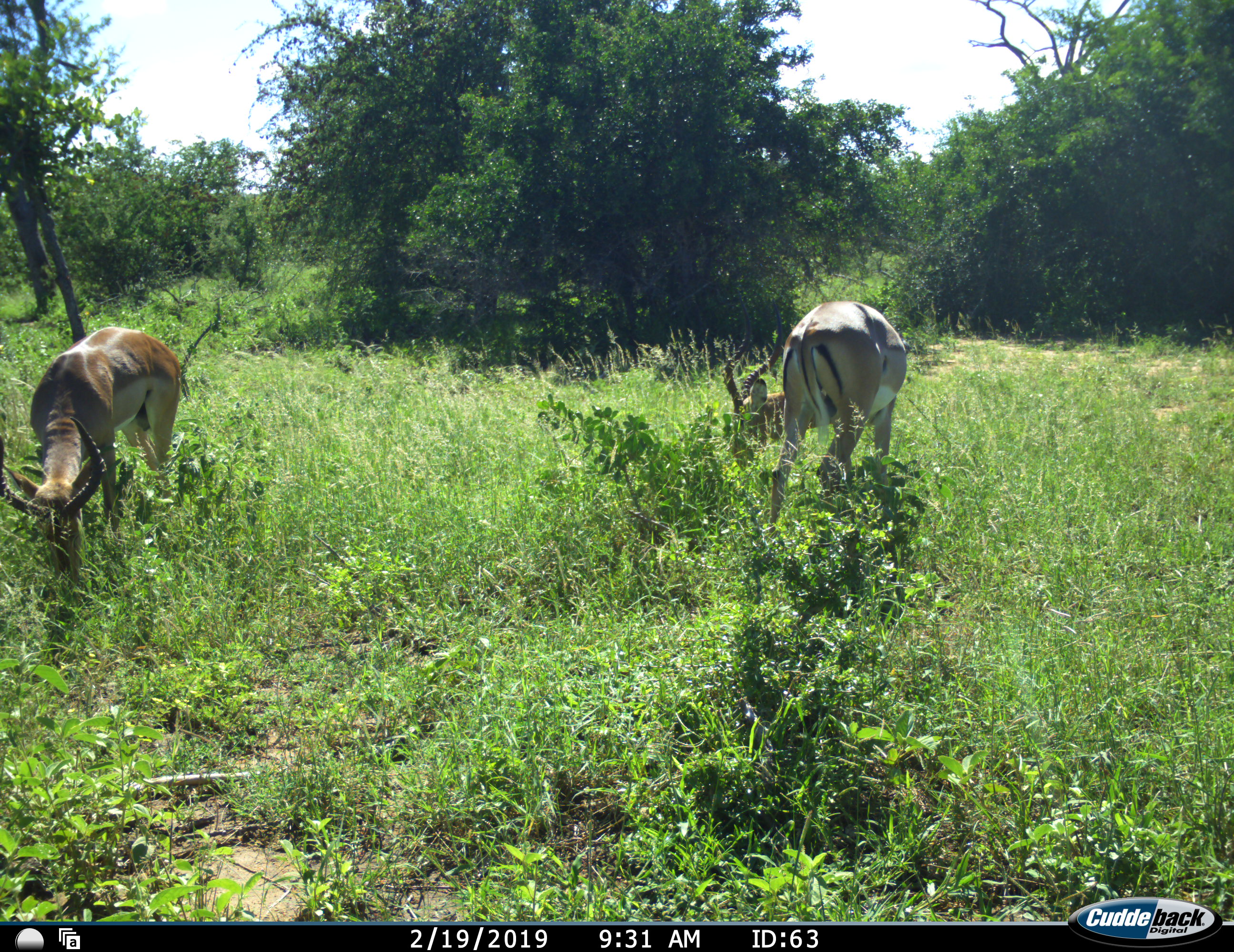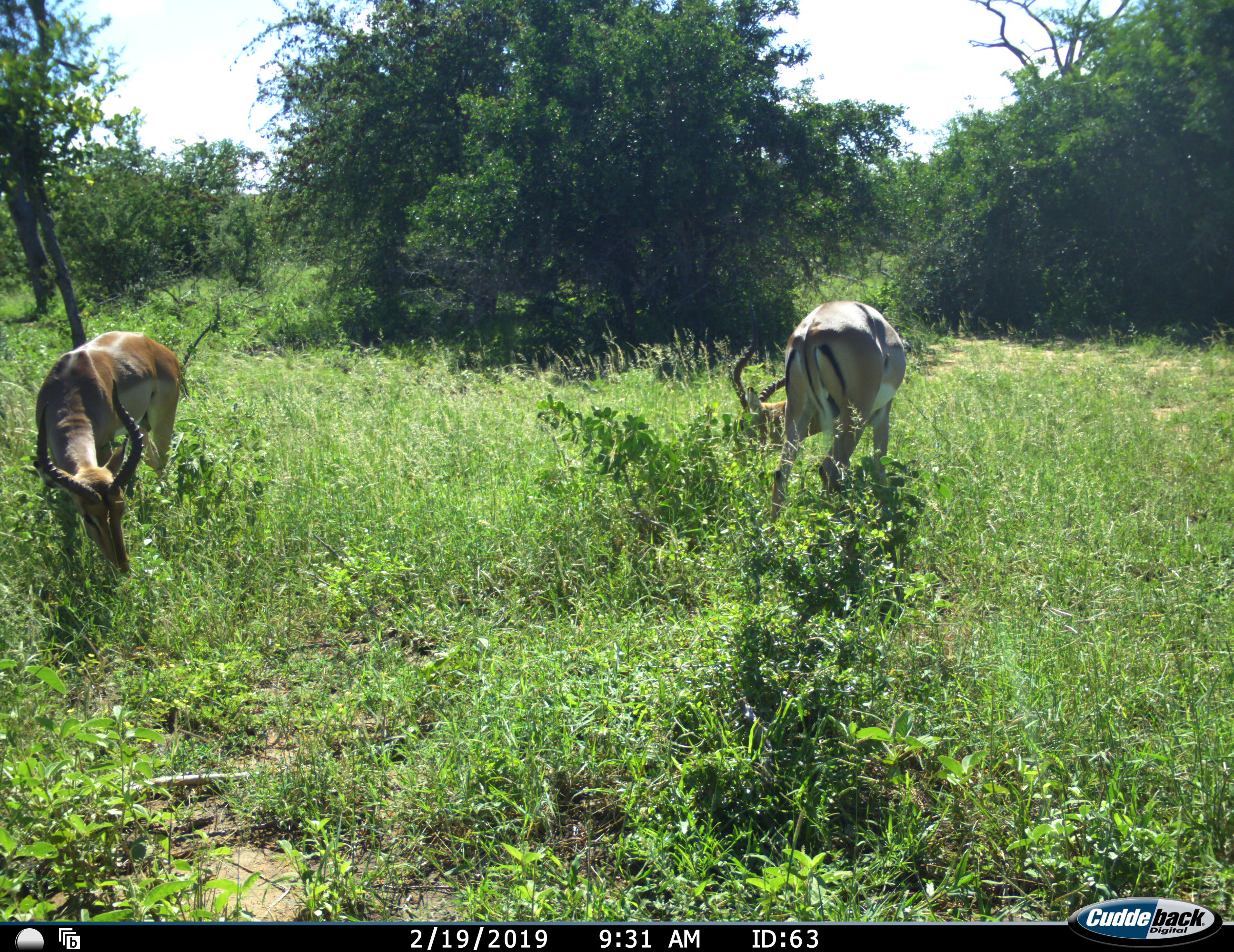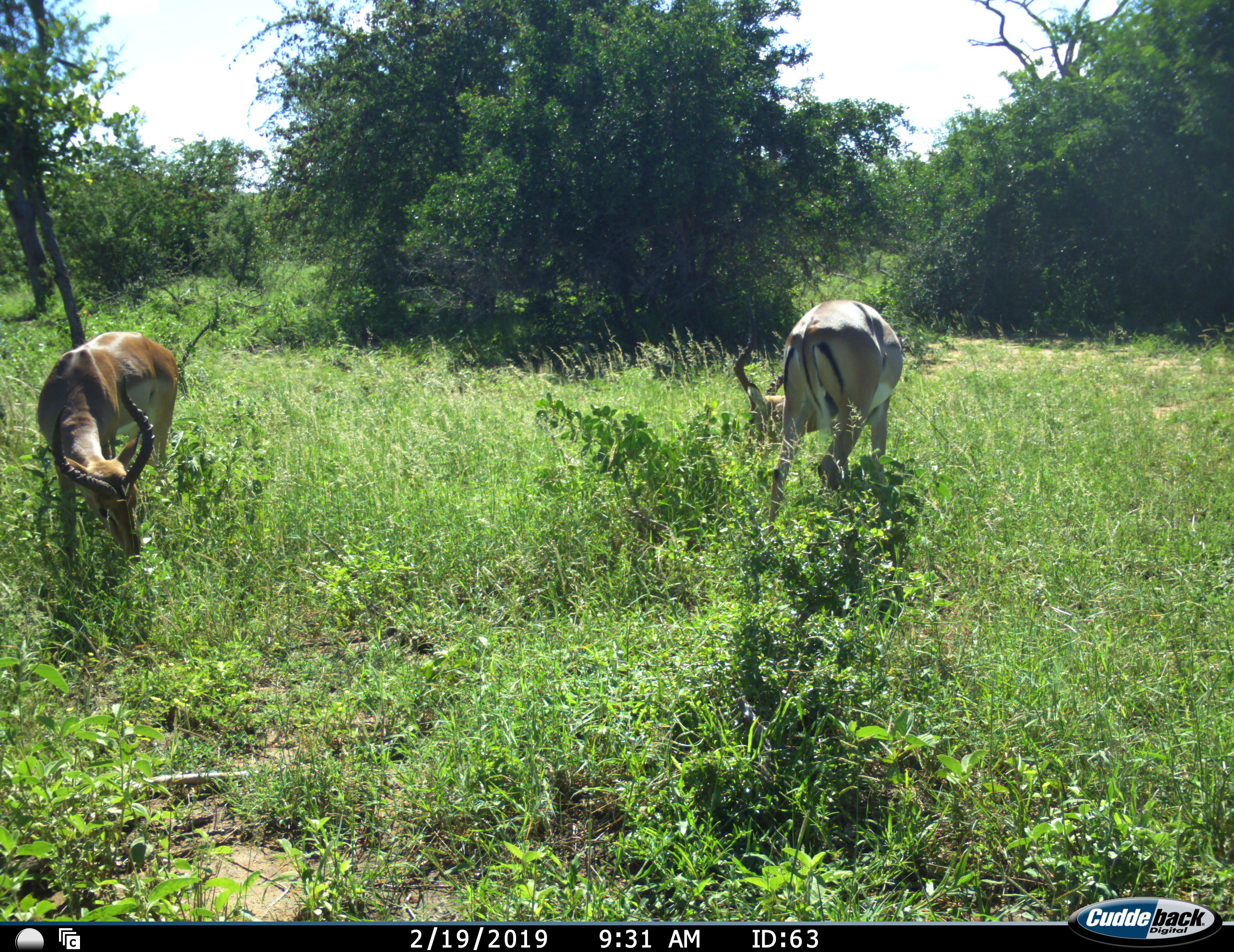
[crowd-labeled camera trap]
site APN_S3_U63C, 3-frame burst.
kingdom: Animalia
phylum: Chordata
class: Mammalia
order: Artiodactyla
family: Bovidae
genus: Aepyceros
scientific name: Aepyceros melampus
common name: impala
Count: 2.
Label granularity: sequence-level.